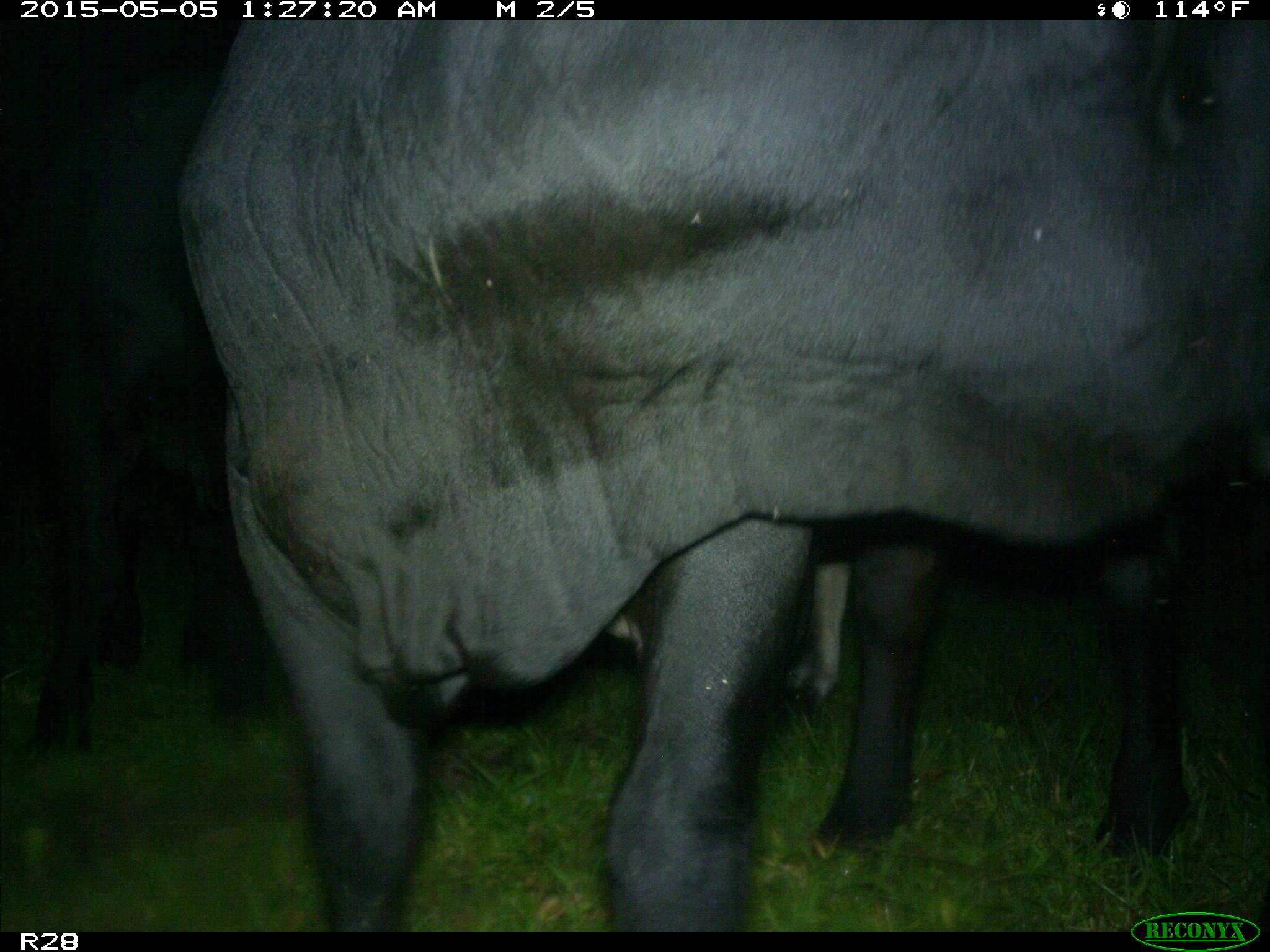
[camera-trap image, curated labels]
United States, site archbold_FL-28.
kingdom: Animalia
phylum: Chordata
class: Mammalia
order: Artiodactyla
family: Bovidae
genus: Bos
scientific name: Bos taurus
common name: domestic cow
Bos taurus (domestic cow).